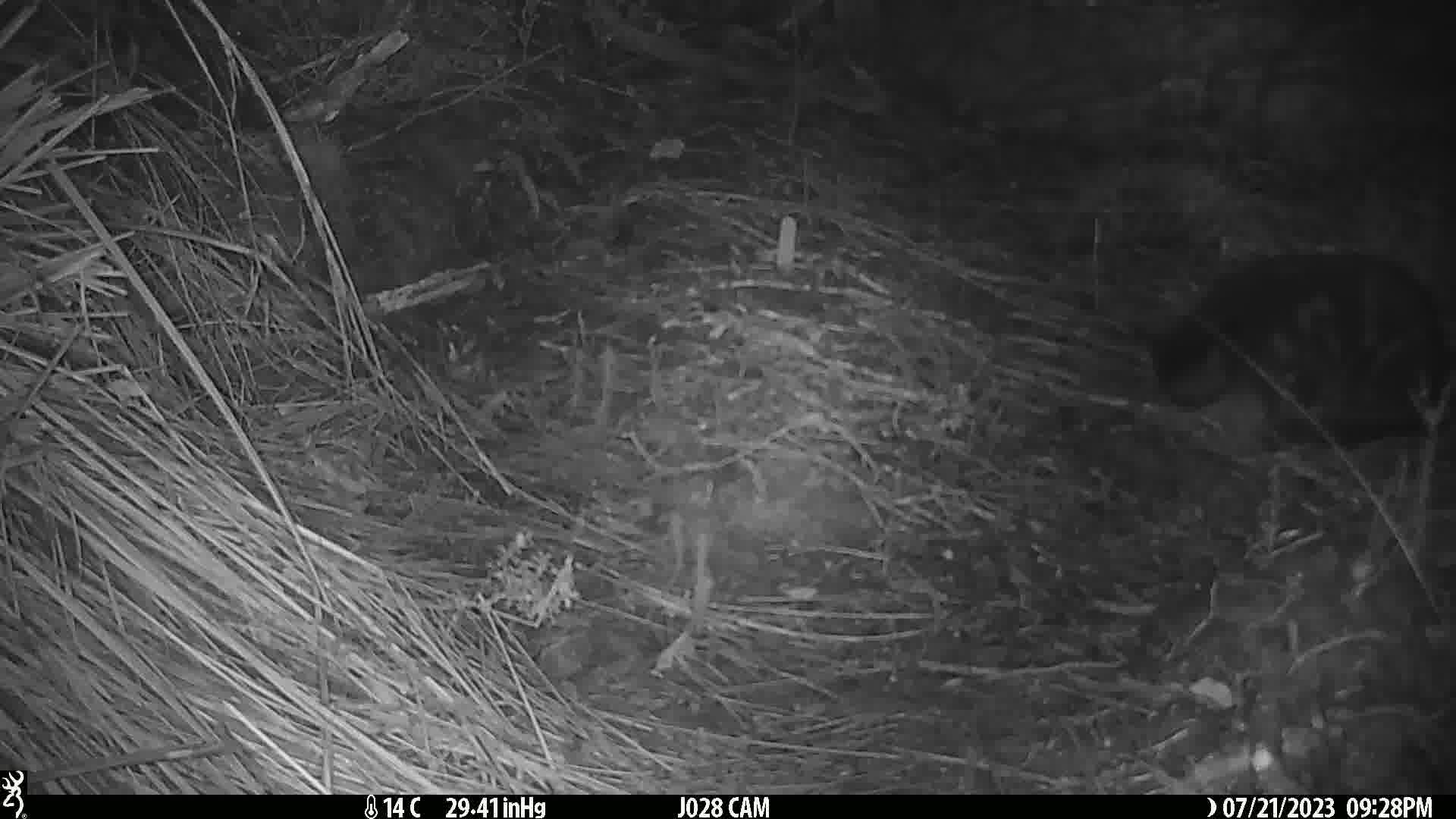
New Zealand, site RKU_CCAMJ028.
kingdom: Animalia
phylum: Chordata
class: Mammalia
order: Carnivora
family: Felidae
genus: Felis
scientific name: Felis catus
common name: domestic cat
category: cat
Cat (domestic cat) (Felis catus).